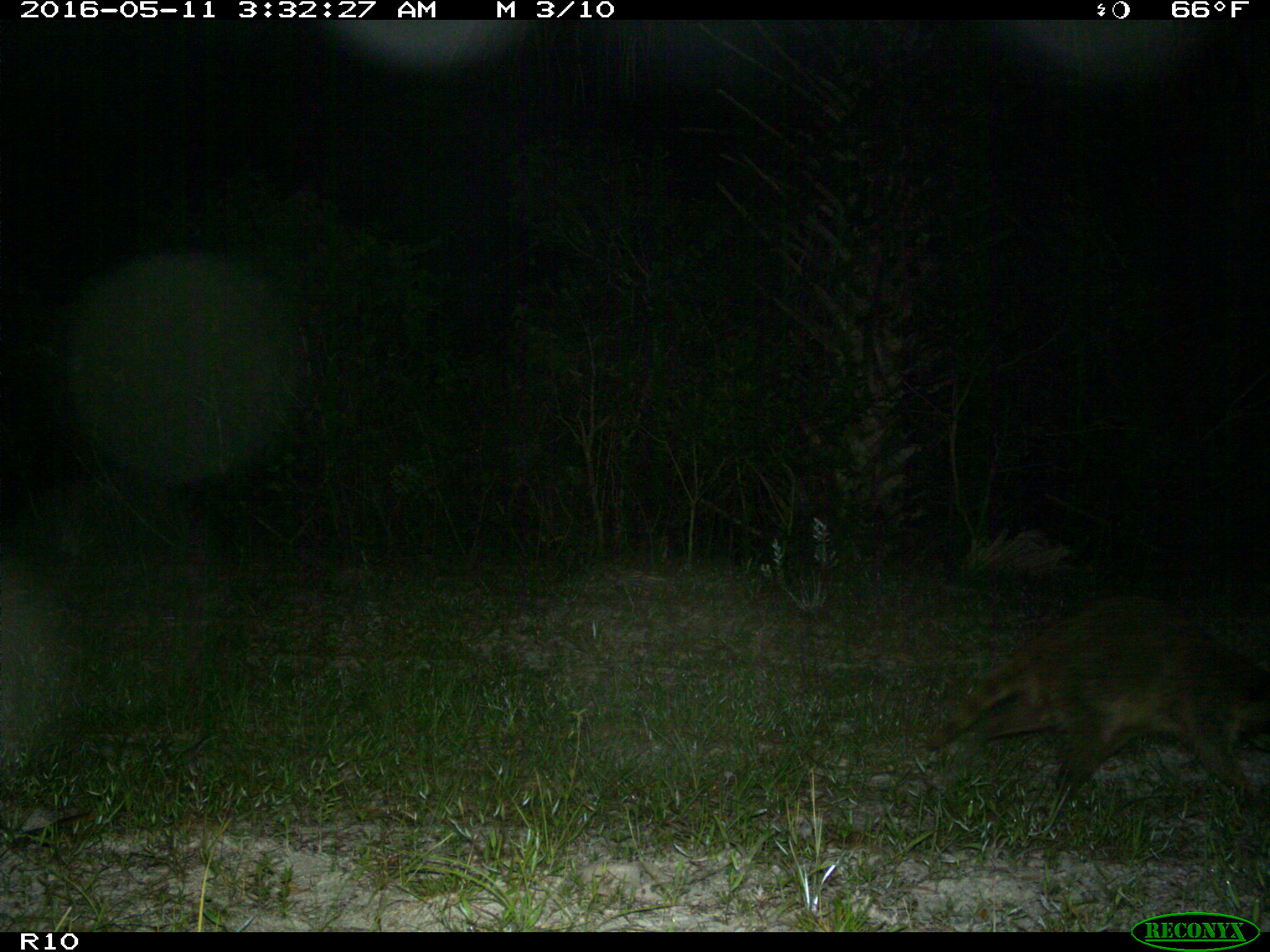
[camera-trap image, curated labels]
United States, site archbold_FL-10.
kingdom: Animalia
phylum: Chordata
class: Mammalia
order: Carnivora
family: Procyonidae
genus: Procyon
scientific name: Procyon lotor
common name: common raccoon